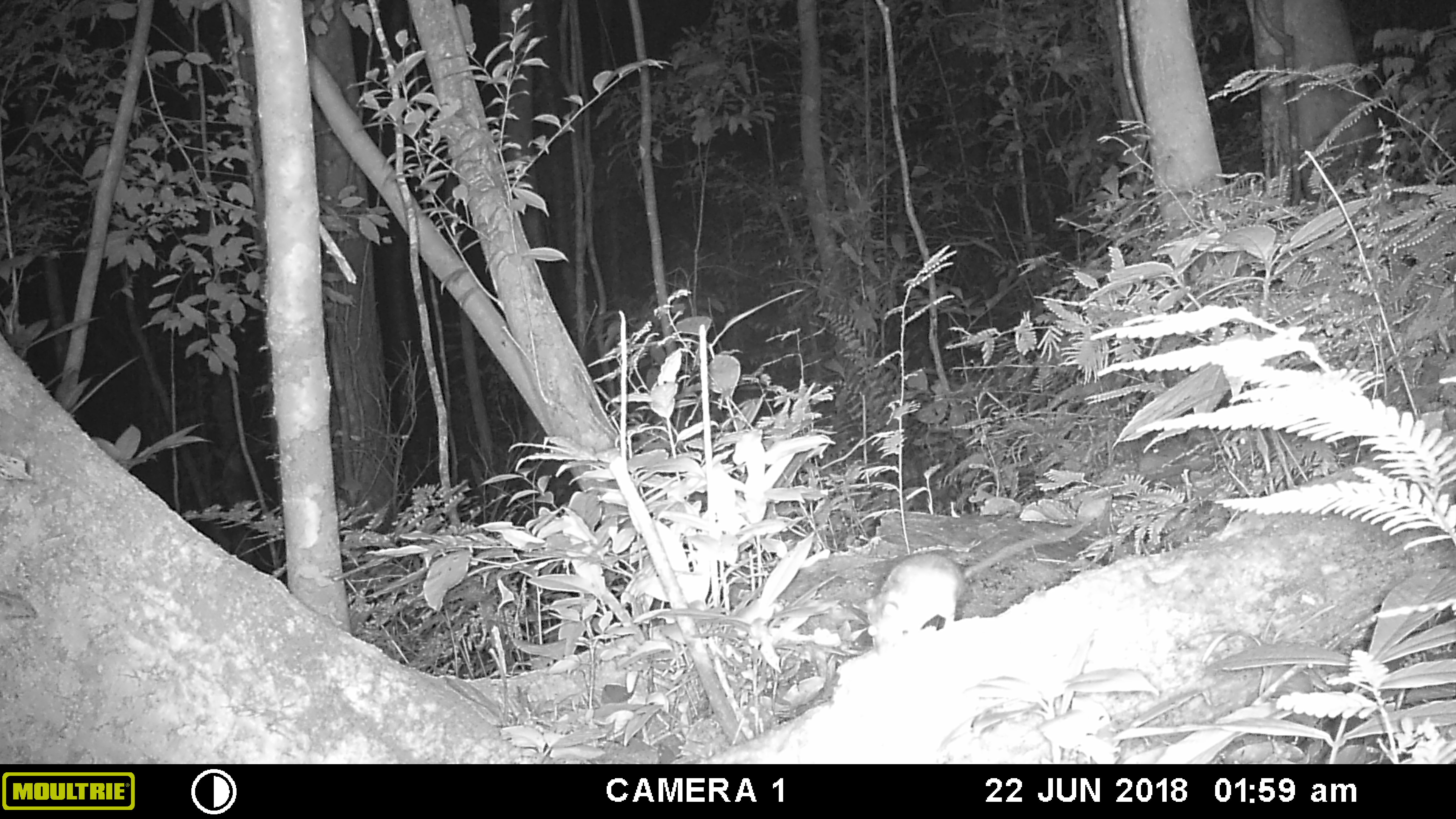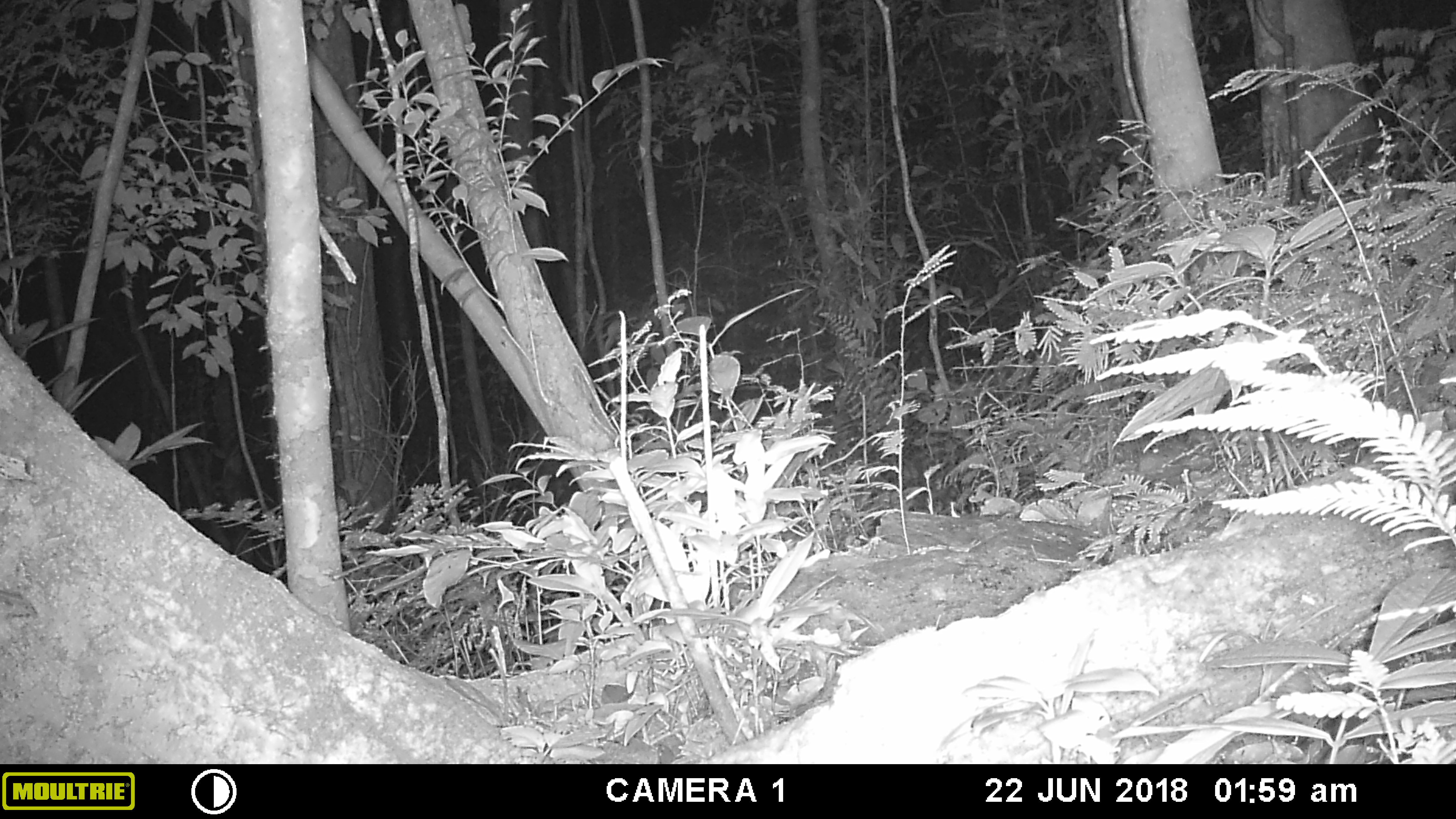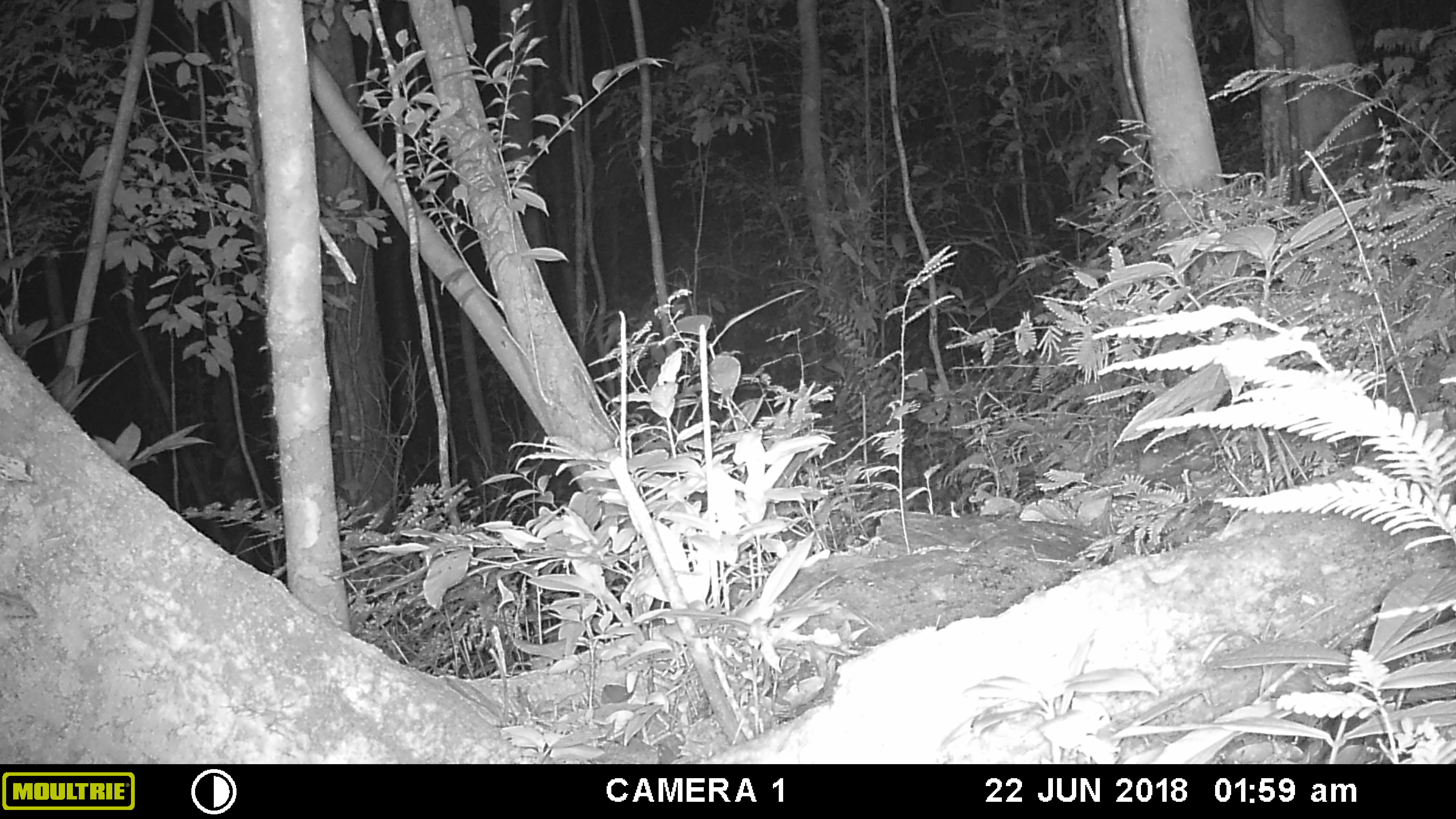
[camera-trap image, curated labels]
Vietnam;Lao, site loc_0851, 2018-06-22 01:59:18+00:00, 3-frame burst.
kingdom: Animalia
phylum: Chordata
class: Mammalia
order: Rodentia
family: Muridae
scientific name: Muridae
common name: old-world mice and rats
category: unidentified murid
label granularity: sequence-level